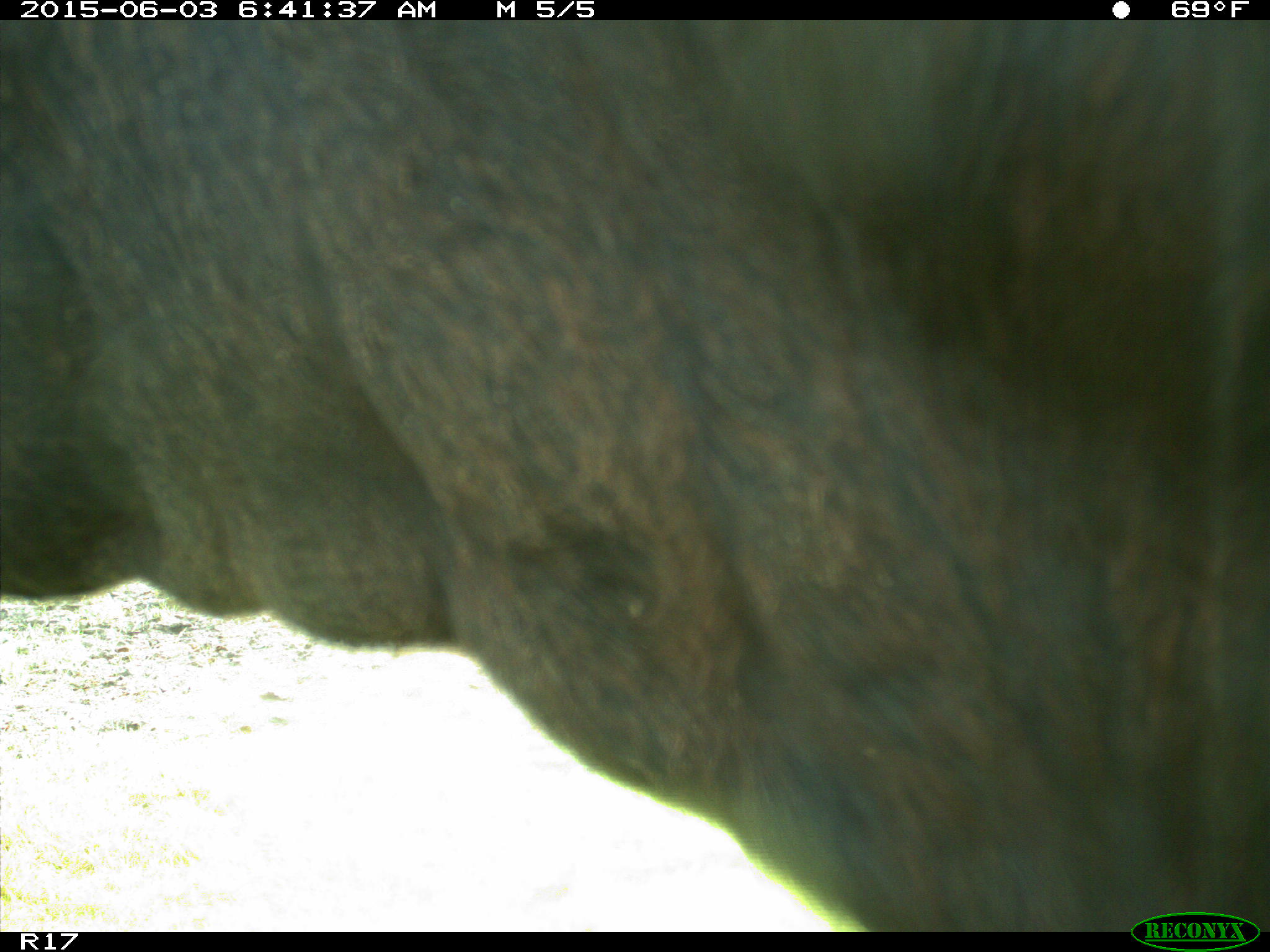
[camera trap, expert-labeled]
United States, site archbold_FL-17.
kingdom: Animalia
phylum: Chordata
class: Mammalia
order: Artiodactyla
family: Bovidae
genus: Bos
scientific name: Bos taurus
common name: domestic cow